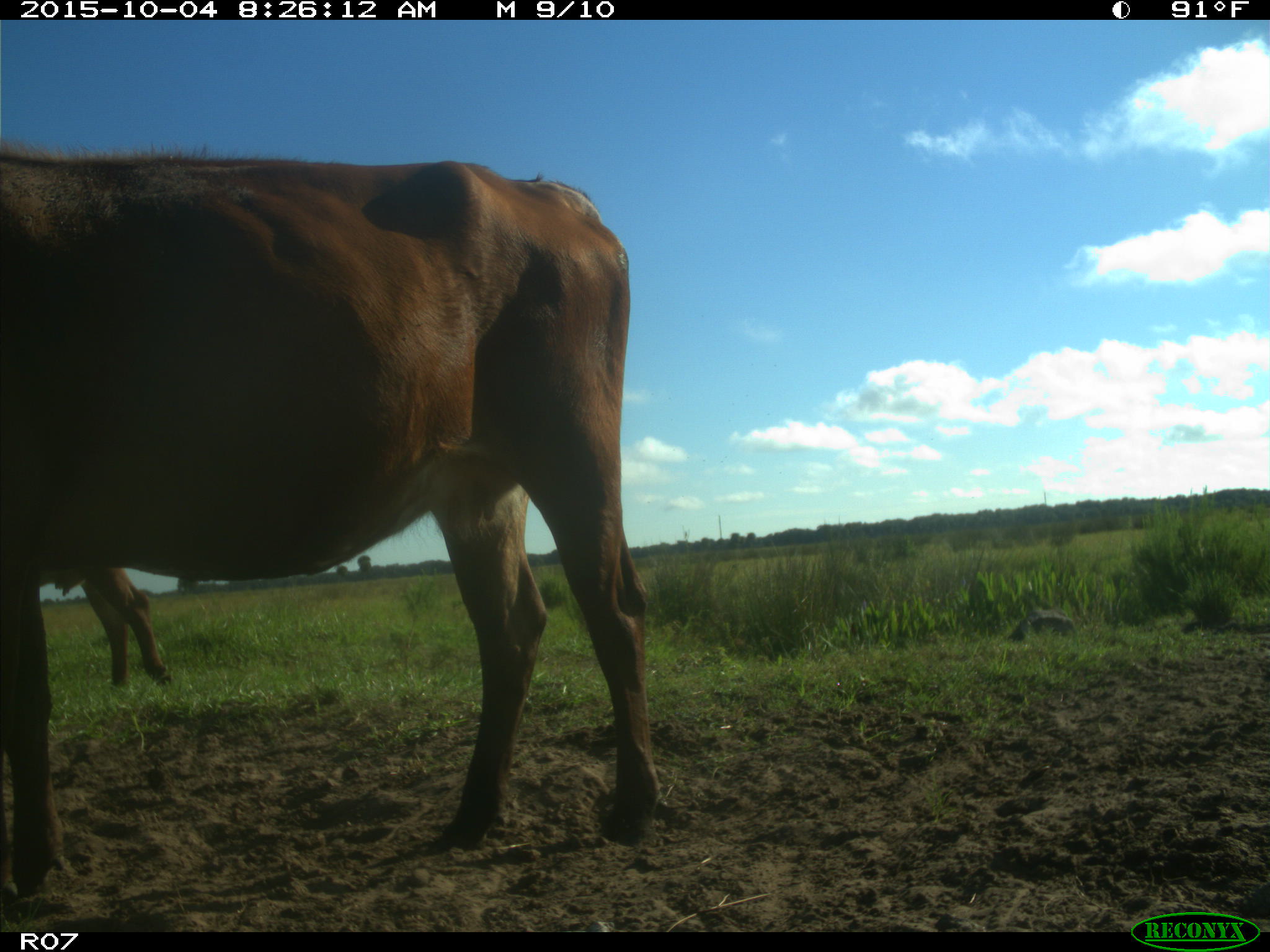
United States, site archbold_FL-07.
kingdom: Animalia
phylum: Chordata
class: Mammalia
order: Artiodactyla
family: Bovidae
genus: Bos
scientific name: Bos taurus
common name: domestic cow